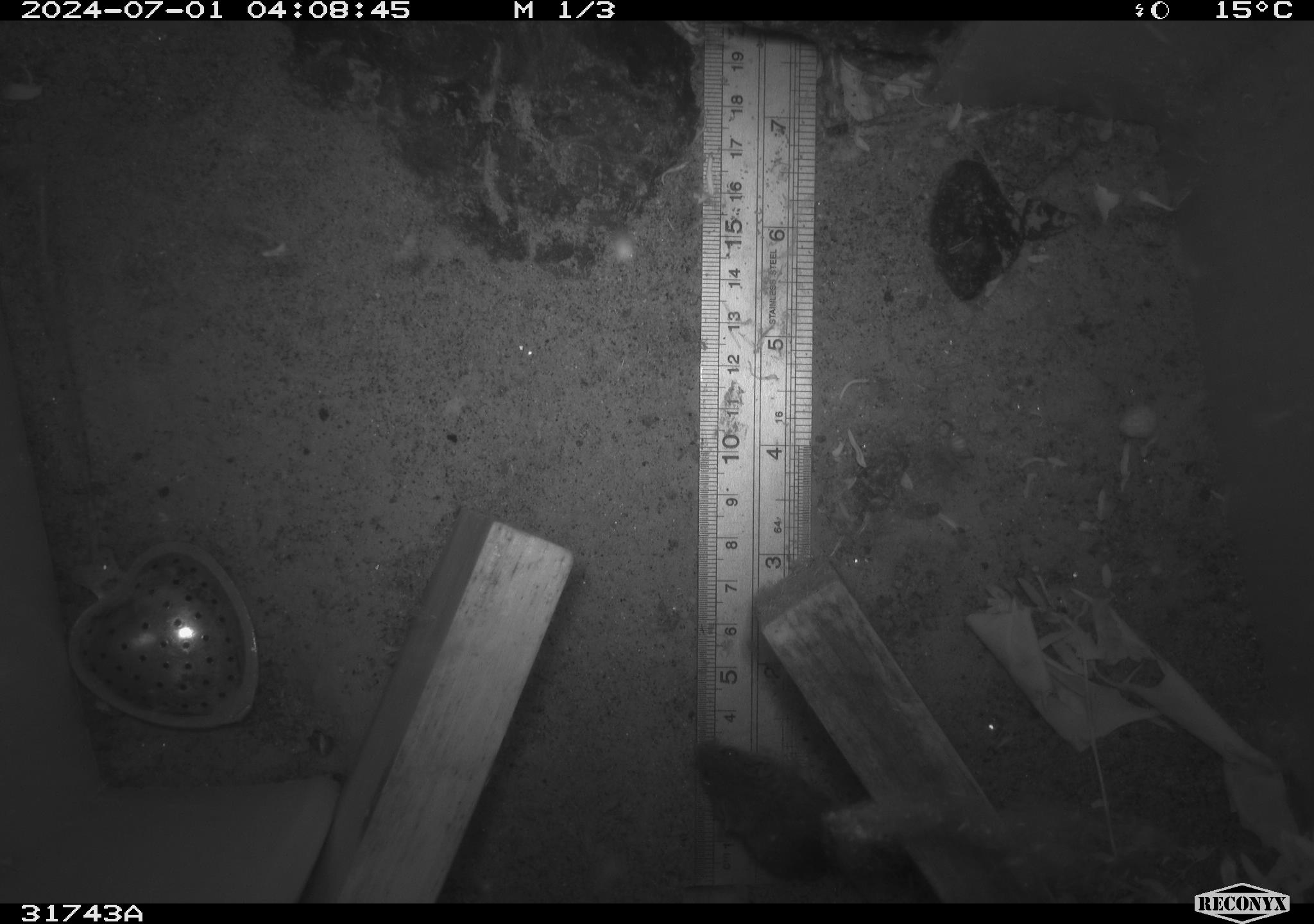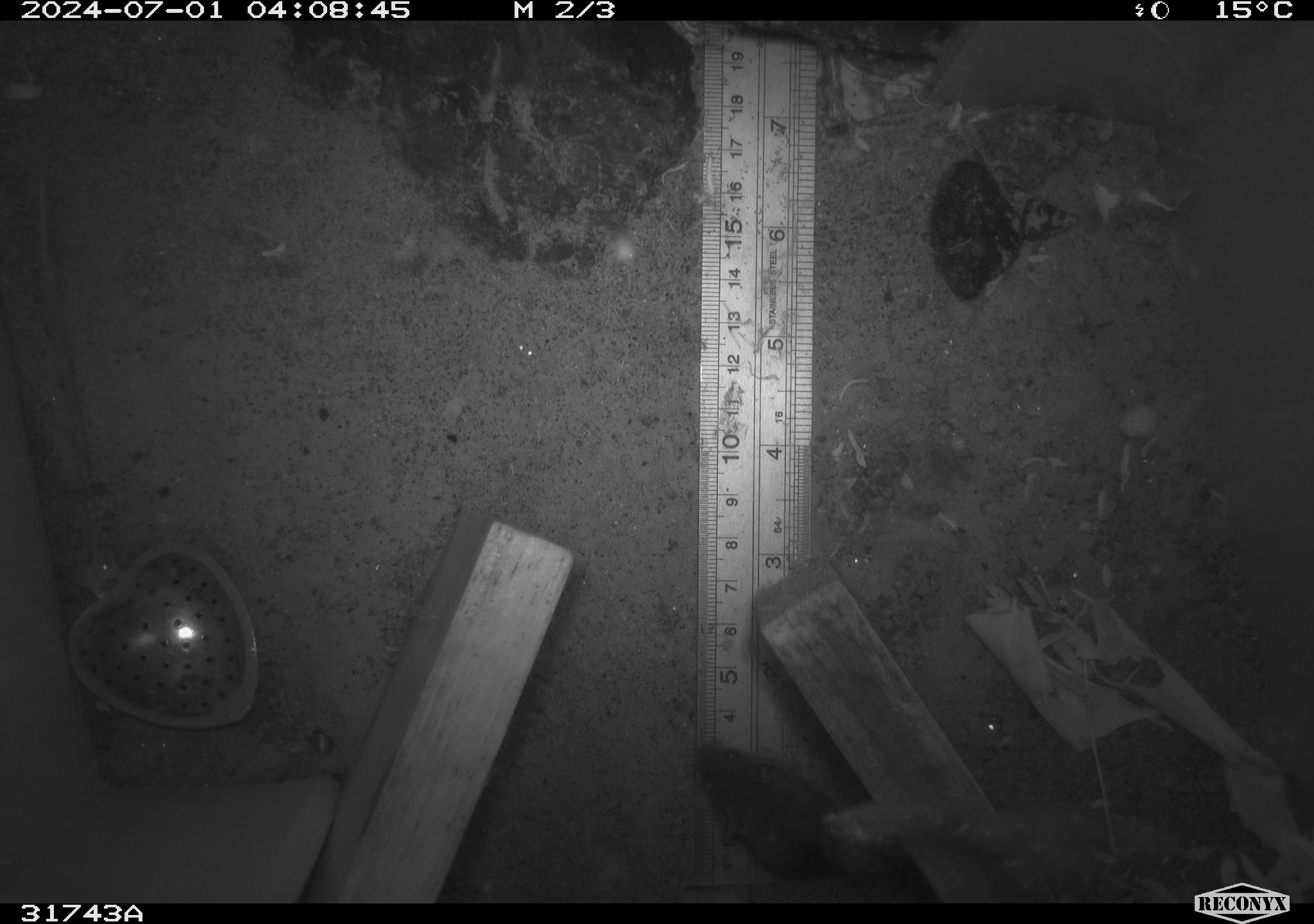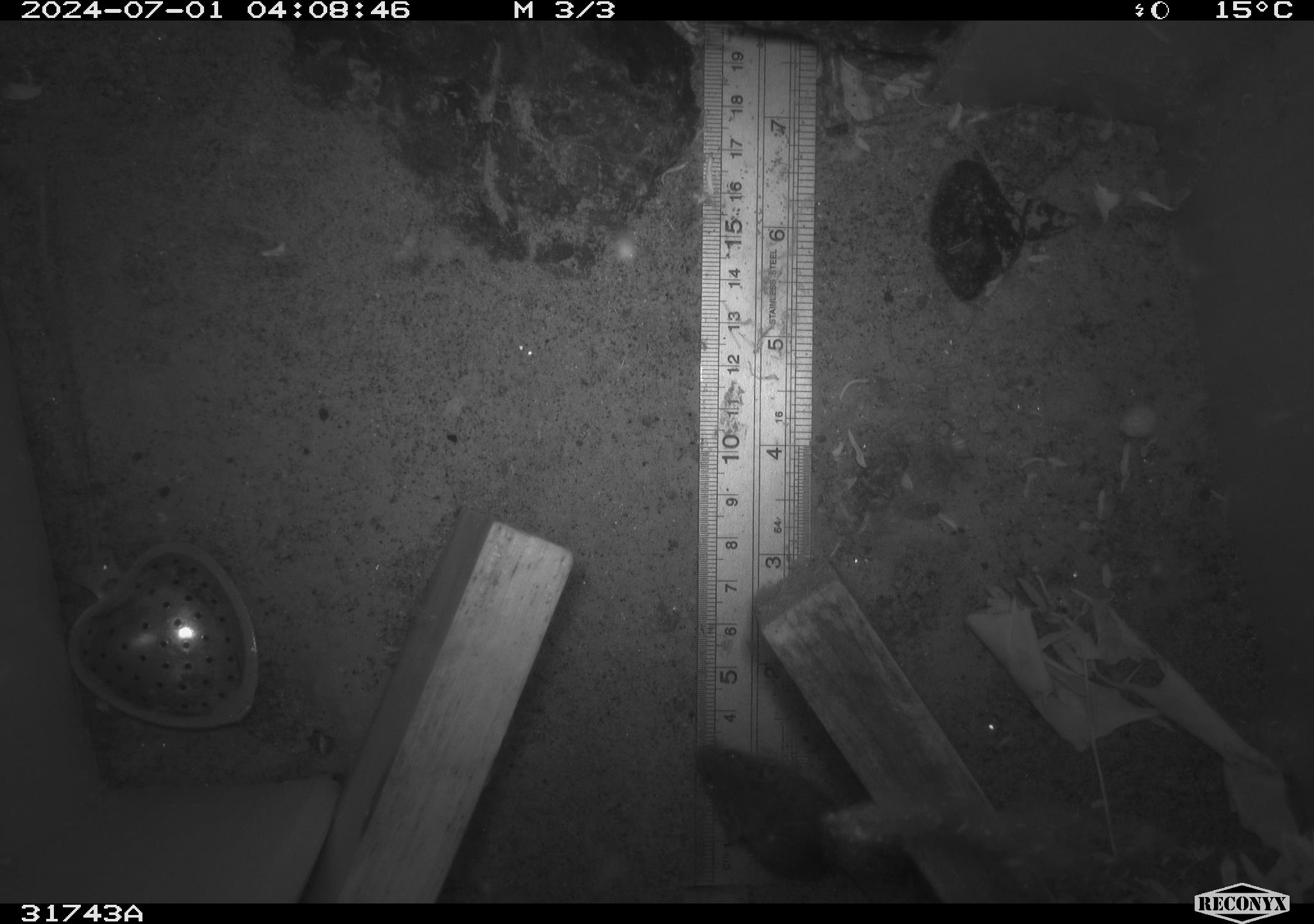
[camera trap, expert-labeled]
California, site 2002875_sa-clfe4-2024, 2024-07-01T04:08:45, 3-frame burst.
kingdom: Animalia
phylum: Chordata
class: Mammalia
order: Rodentia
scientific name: Rodentia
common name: mouse species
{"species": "mouse species (Rodentia)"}